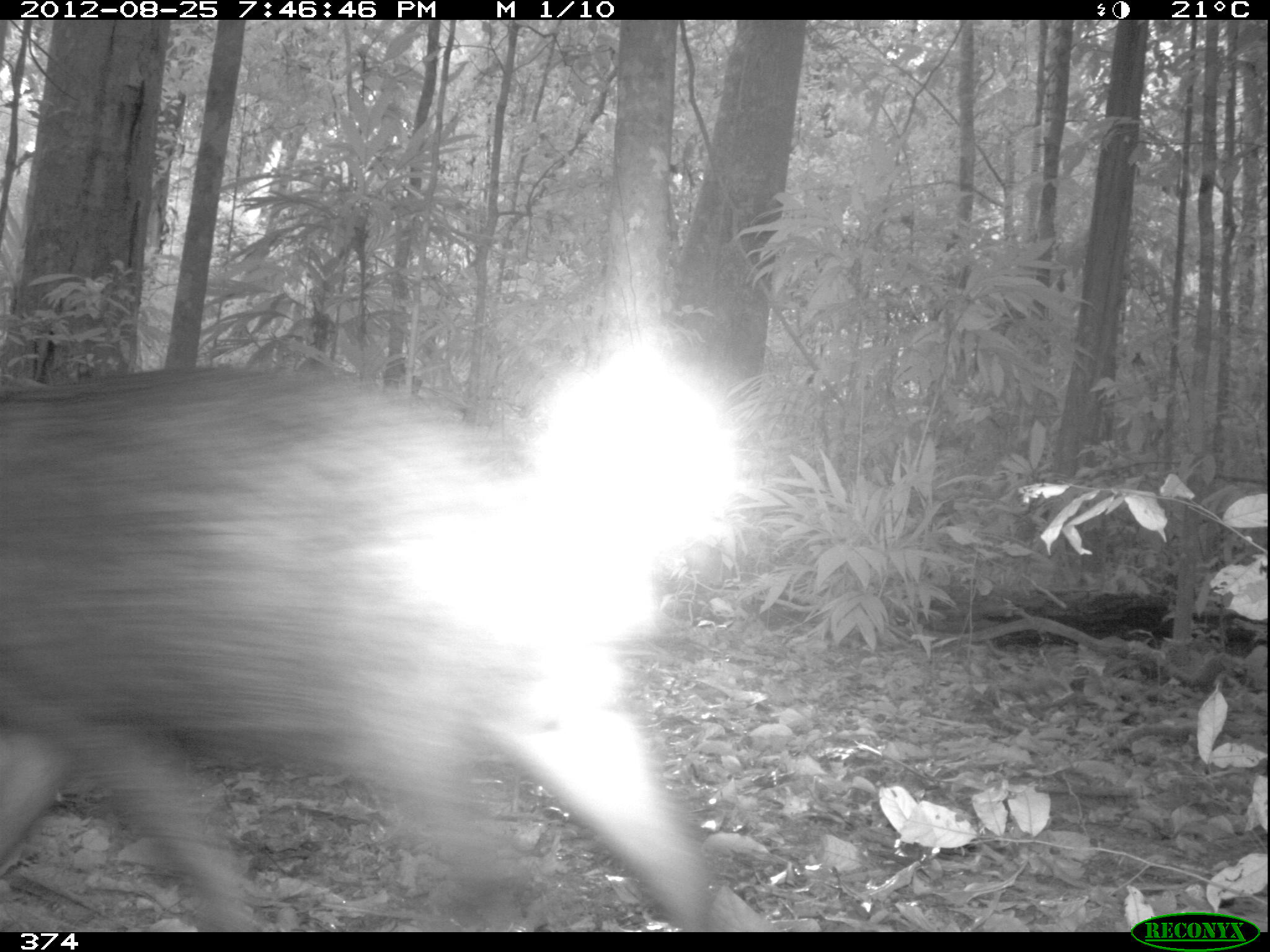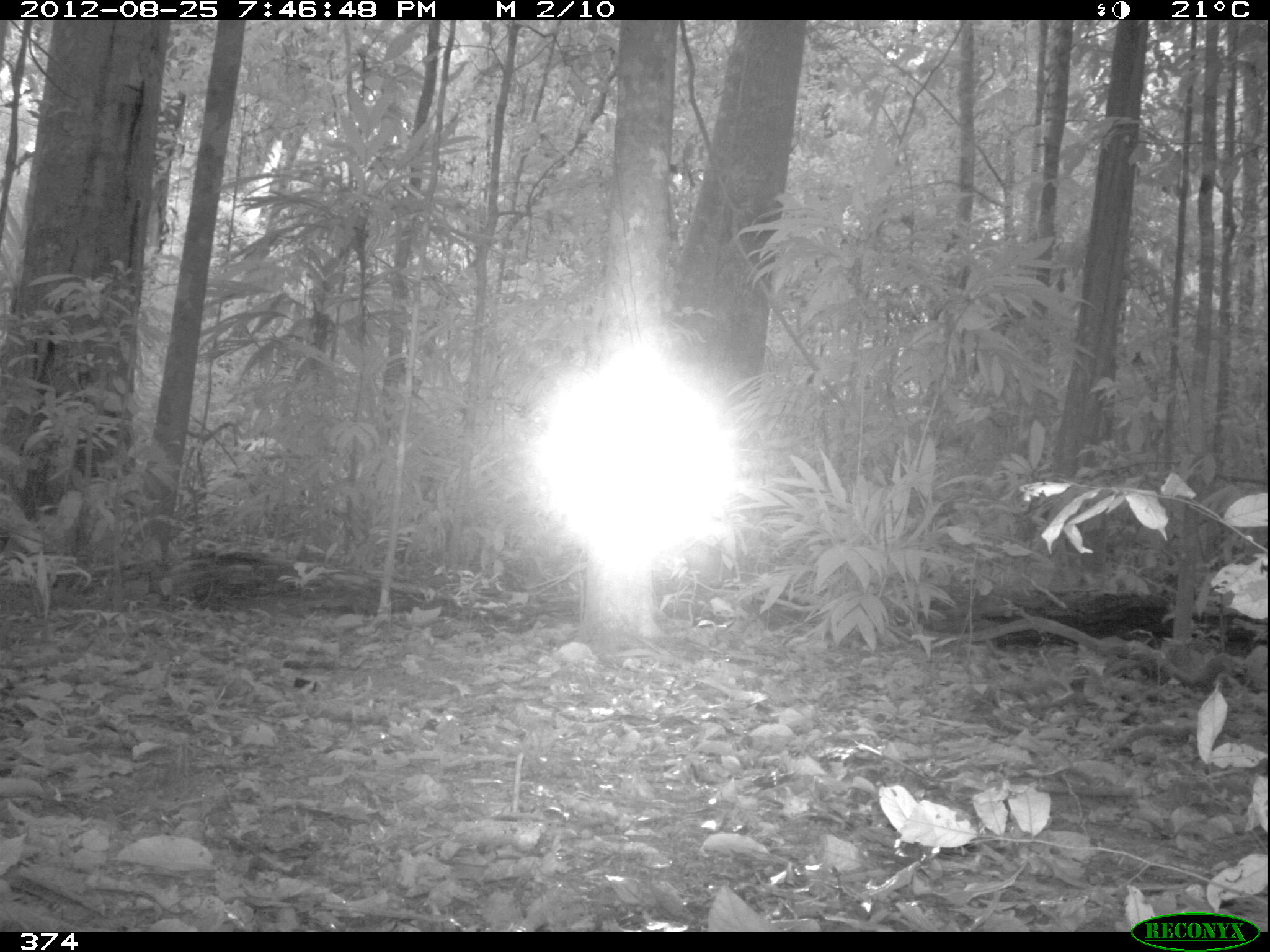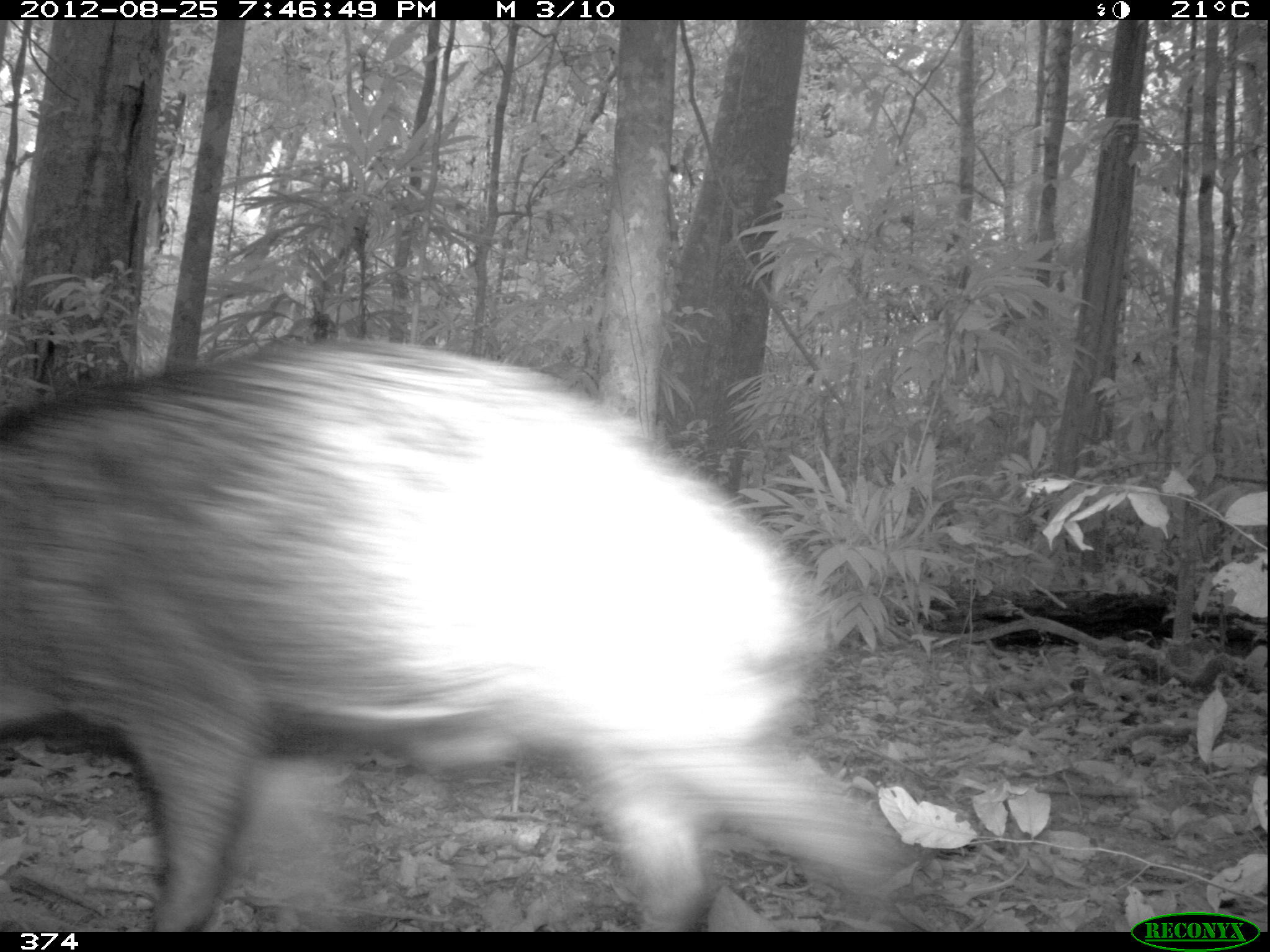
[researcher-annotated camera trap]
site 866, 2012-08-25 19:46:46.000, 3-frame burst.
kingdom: Animalia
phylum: Chordata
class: Mammalia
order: Artiodactyla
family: Tayassuidae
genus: Tayassu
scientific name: Tayassu pecari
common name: white-lipped peccary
Tayassu pecari (white-lipped peccary).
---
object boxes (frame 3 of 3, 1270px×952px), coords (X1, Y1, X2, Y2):
tayassu pecari: (2, 333, 912, 932)